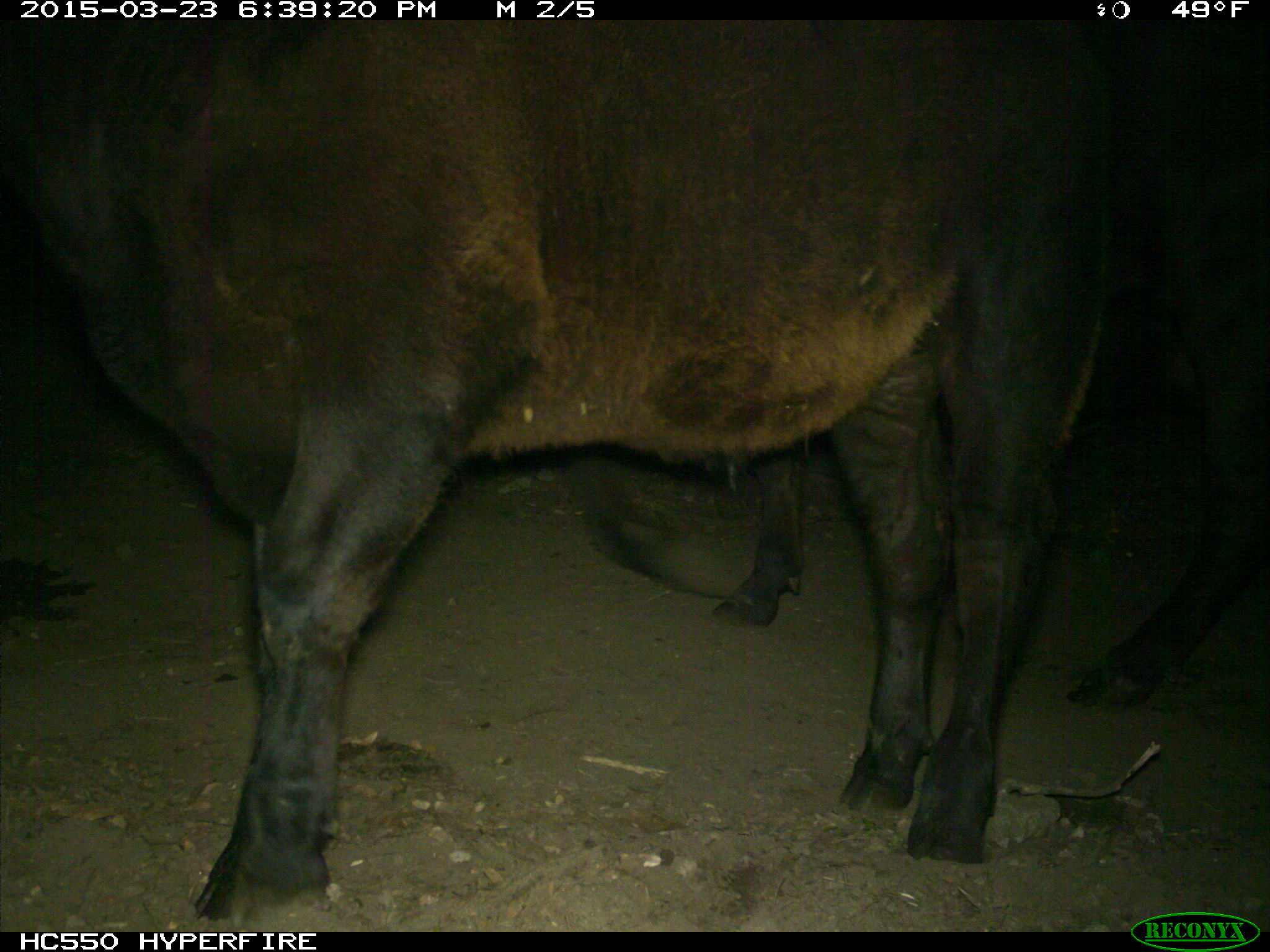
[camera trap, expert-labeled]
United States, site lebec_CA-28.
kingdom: Animalia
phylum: Chordata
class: Mammalia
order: Artiodactyla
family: Bovidae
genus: Bos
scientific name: Bos taurus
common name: domestic cow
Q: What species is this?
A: Bos taurus (domestic cow).